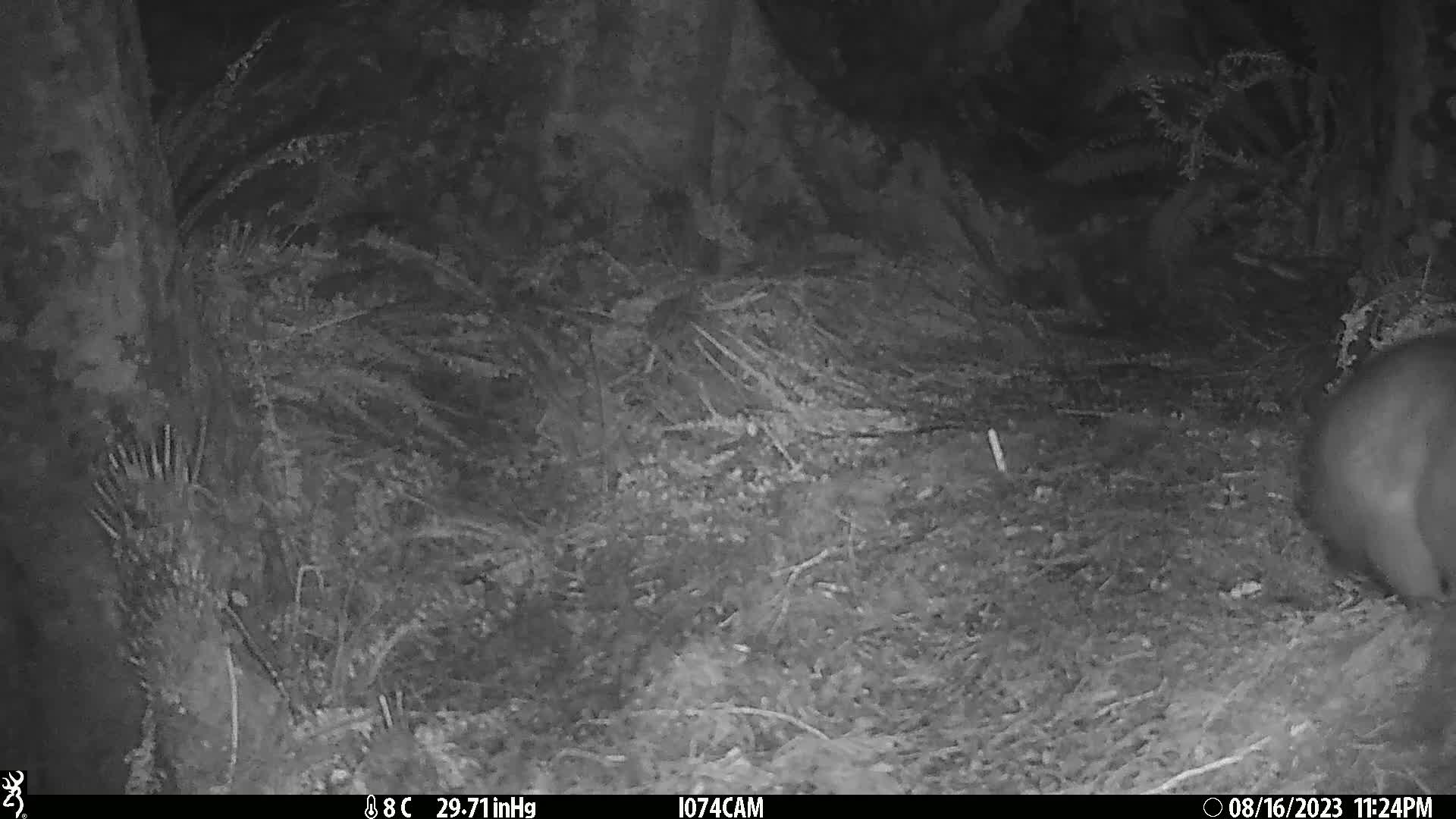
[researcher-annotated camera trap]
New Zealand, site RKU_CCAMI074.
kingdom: Animalia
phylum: Chordata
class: Mammalia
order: Diprotodontia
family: Phalangeridae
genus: Trichosurus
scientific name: Trichosurus vulpecula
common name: common brushtail possum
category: possum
Possum (common brushtail possum) (Trichosurus vulpecula).